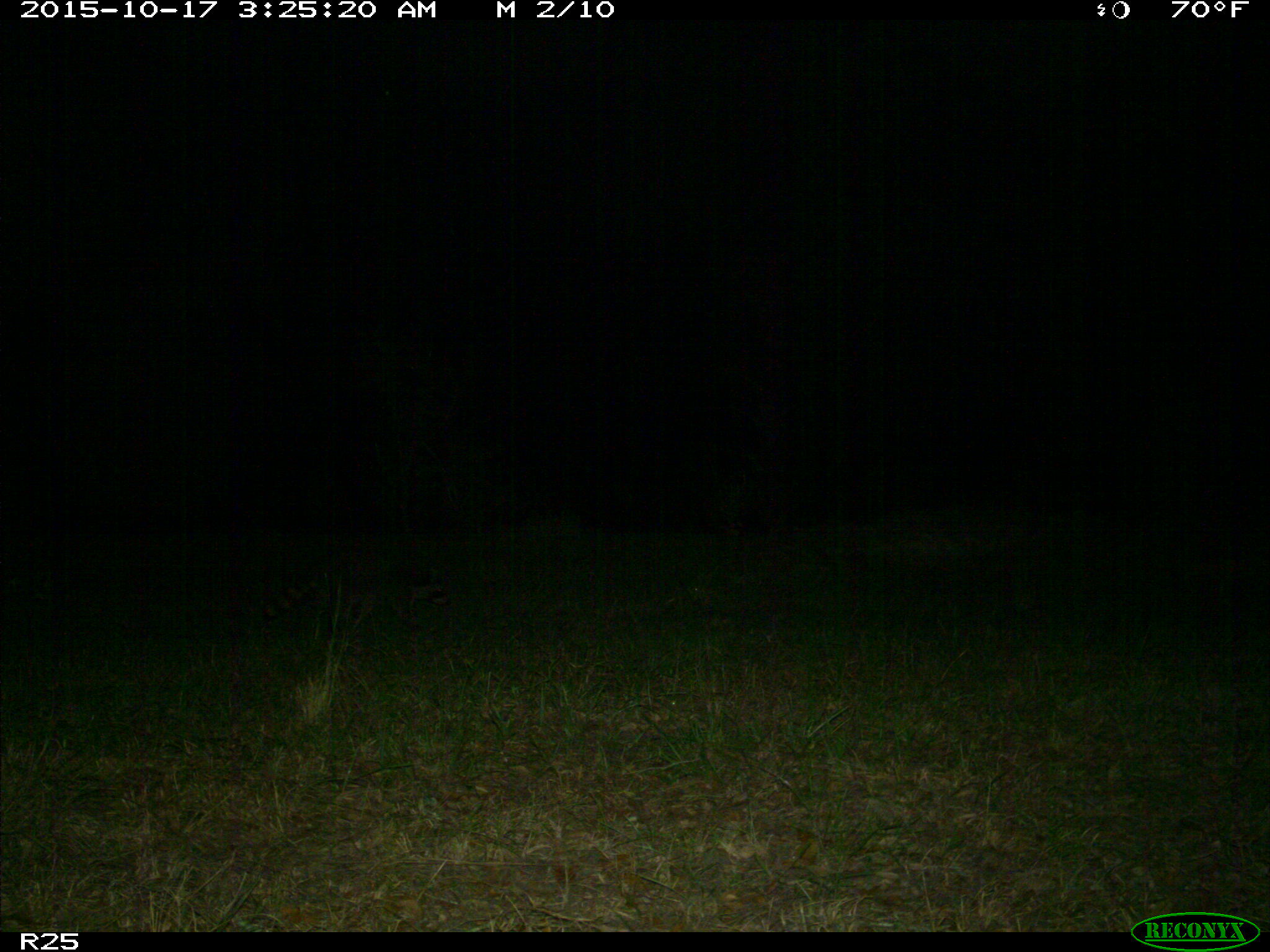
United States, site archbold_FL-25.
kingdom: Animalia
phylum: Chordata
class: Mammalia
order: Artiodactyla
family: Bovidae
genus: Bos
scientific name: Bos taurus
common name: domestic cow